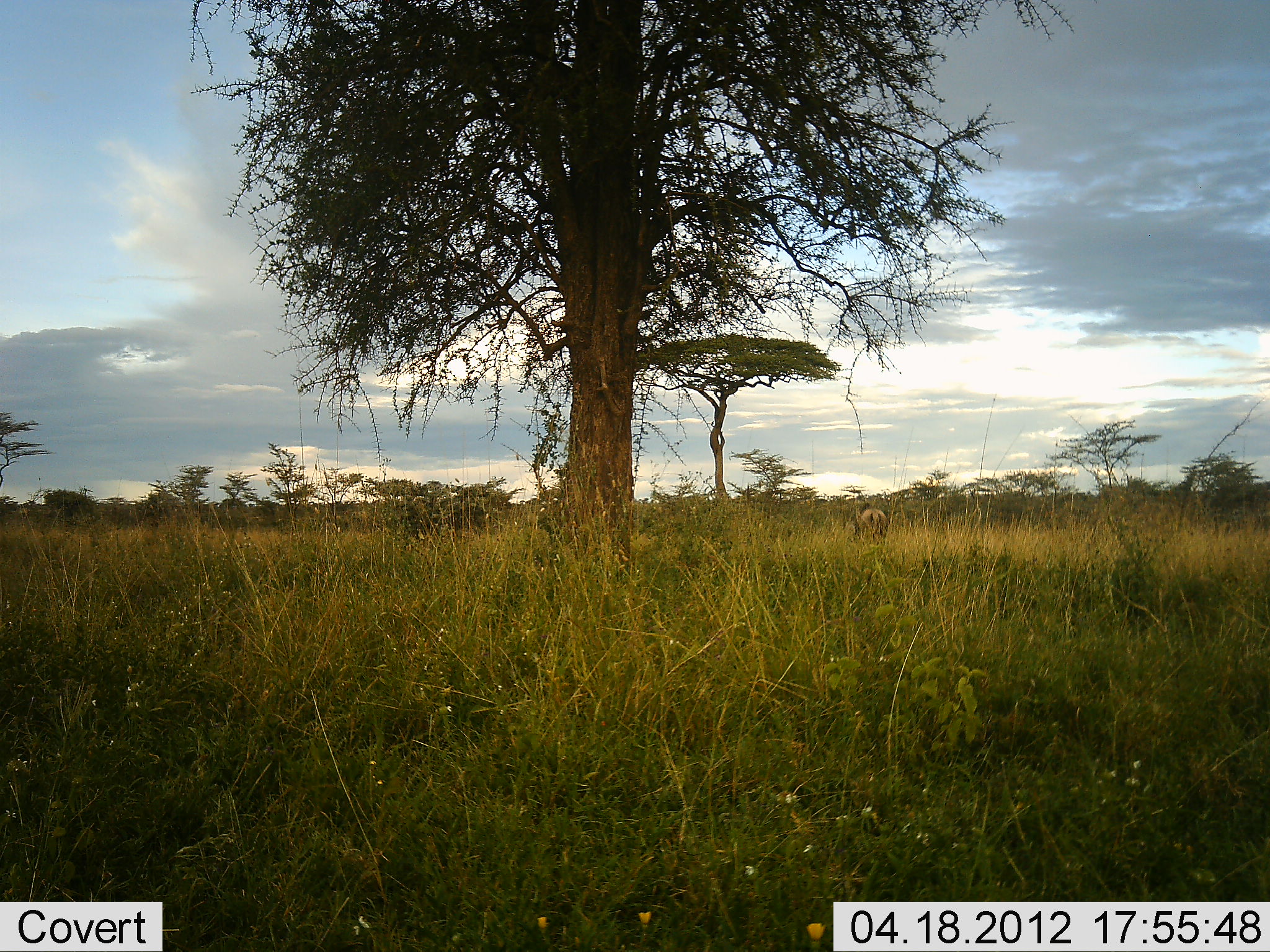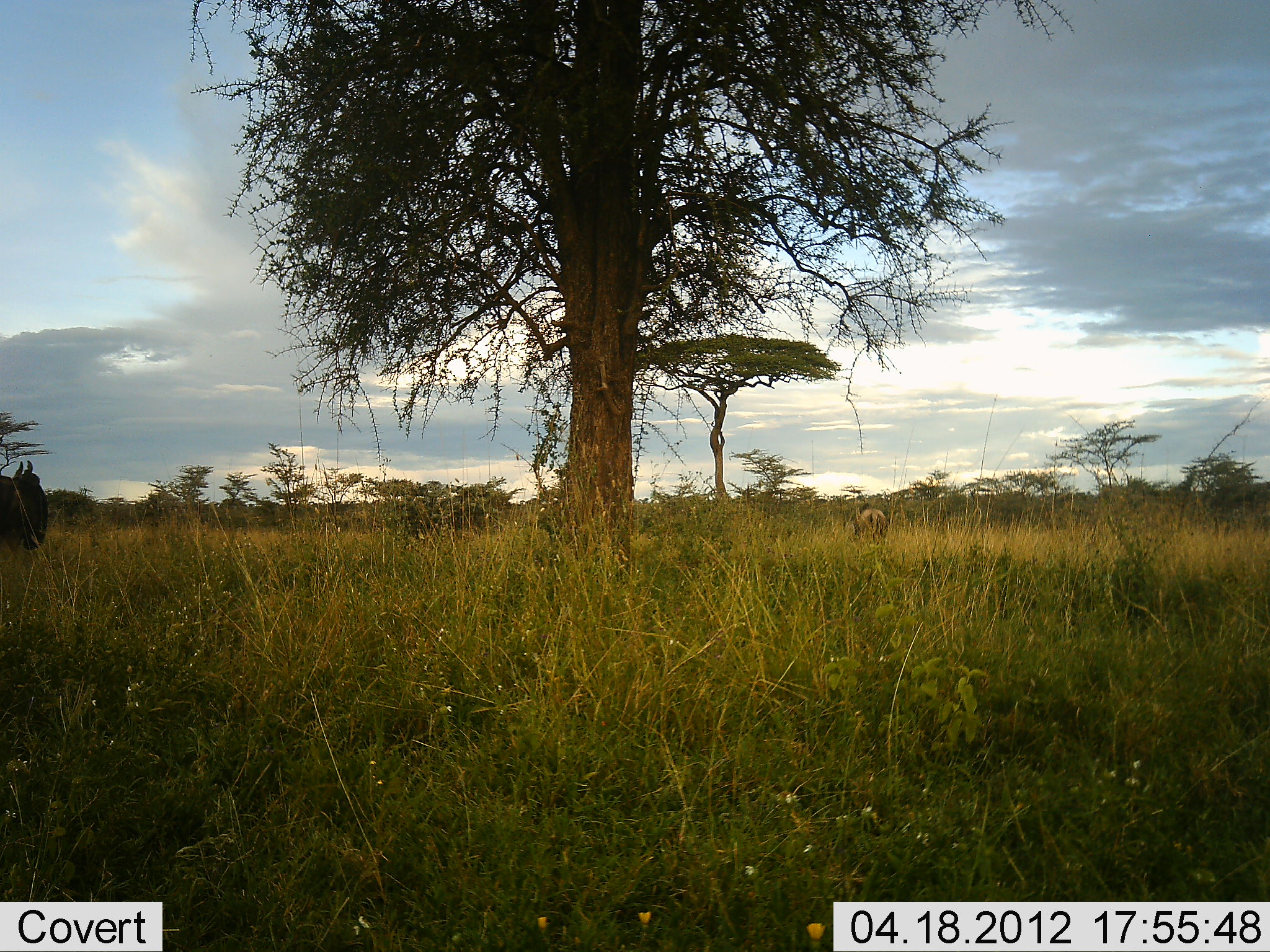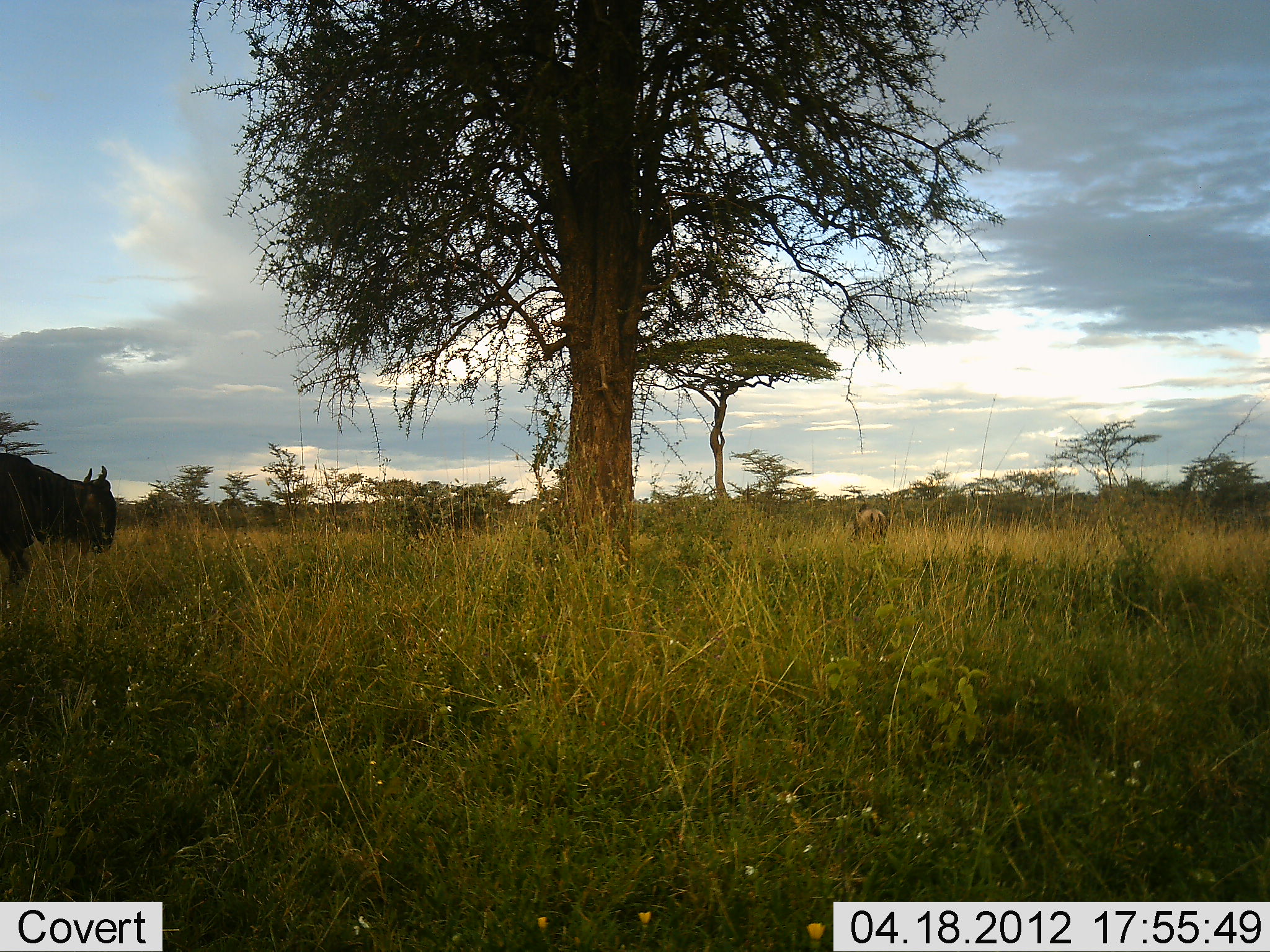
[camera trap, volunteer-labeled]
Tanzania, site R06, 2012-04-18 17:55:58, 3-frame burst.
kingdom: Animalia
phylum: Chordata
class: Mammalia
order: Artiodactyla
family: Bovidae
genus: Connochaetes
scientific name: Connochaetes taurinus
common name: blue wildebeest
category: wildebeest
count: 1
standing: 38%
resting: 0%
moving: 100%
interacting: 0%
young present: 0%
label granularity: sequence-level